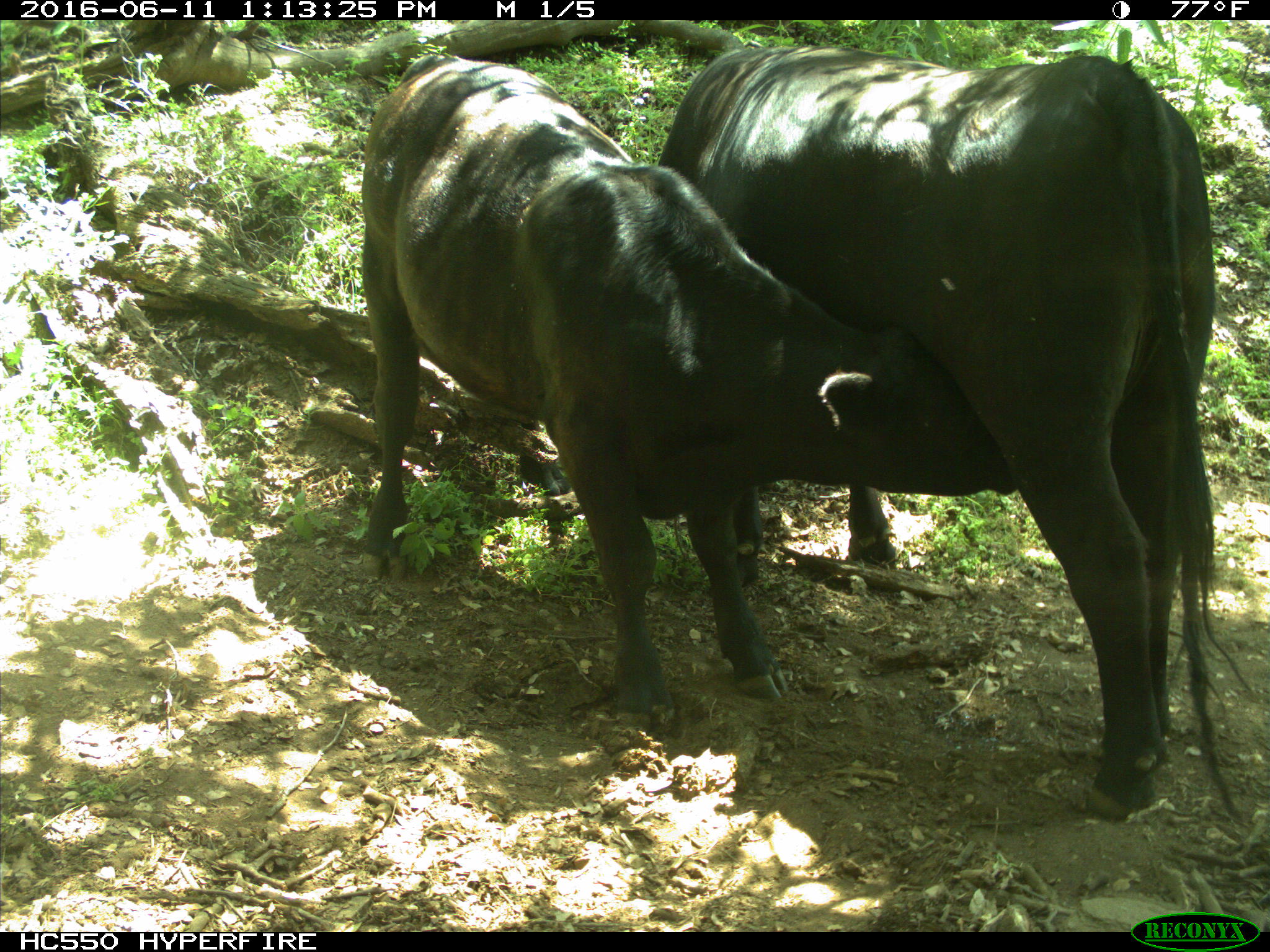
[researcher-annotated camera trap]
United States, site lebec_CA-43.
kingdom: Animalia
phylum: Chordata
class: Mammalia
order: Artiodactyla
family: Bovidae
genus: Bos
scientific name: Bos taurus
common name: domestic cow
Bos taurus (domestic cow).